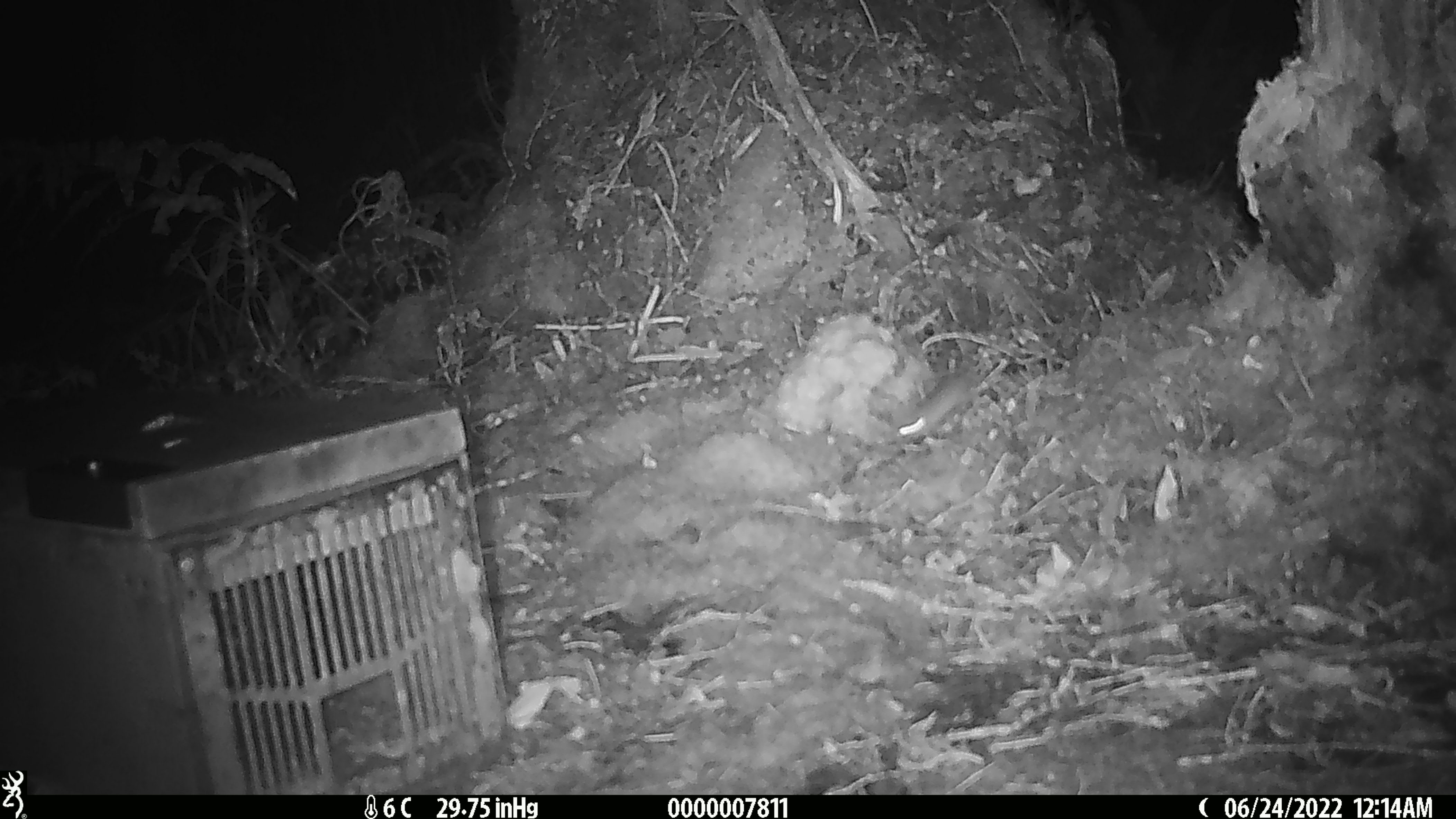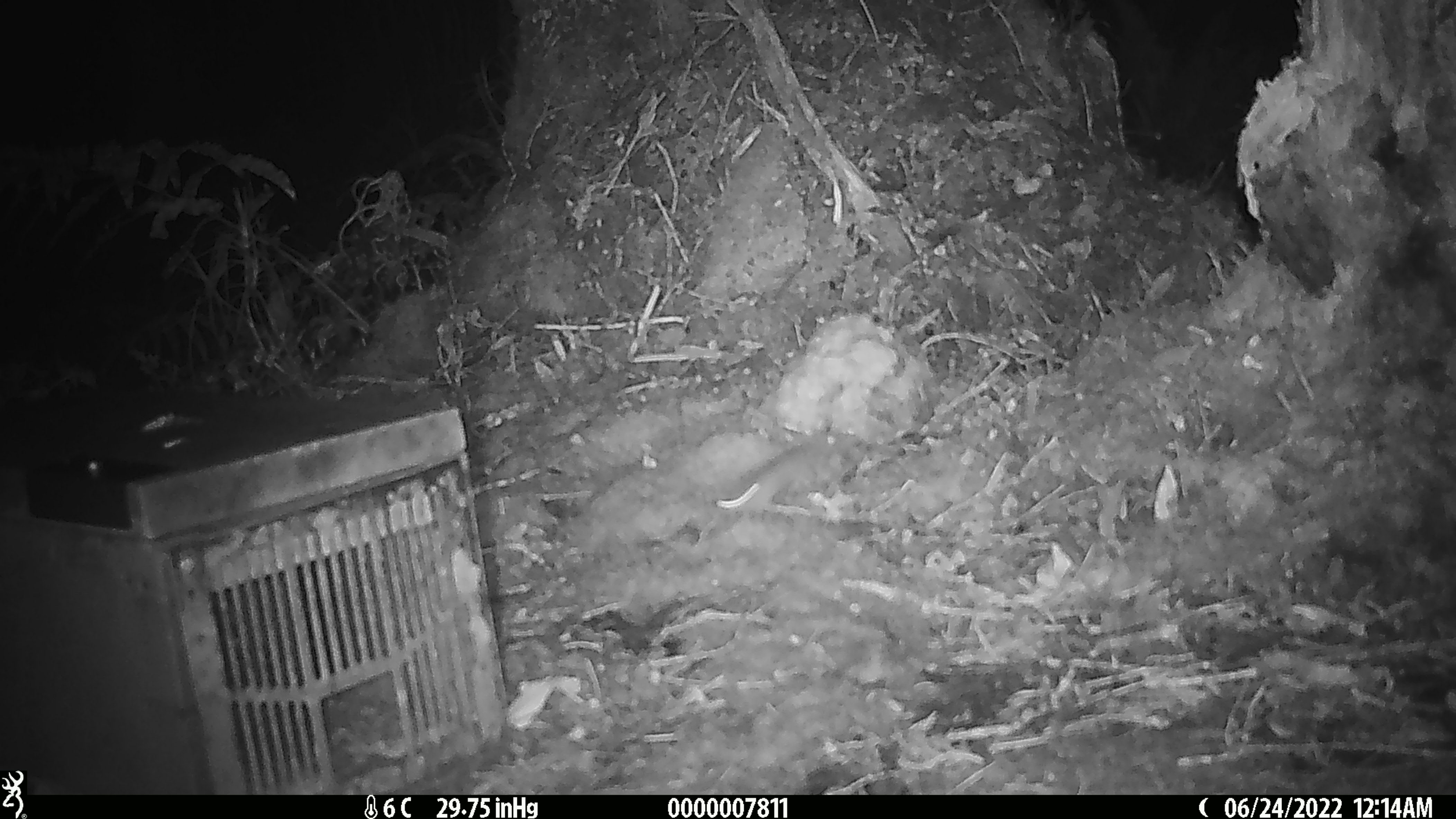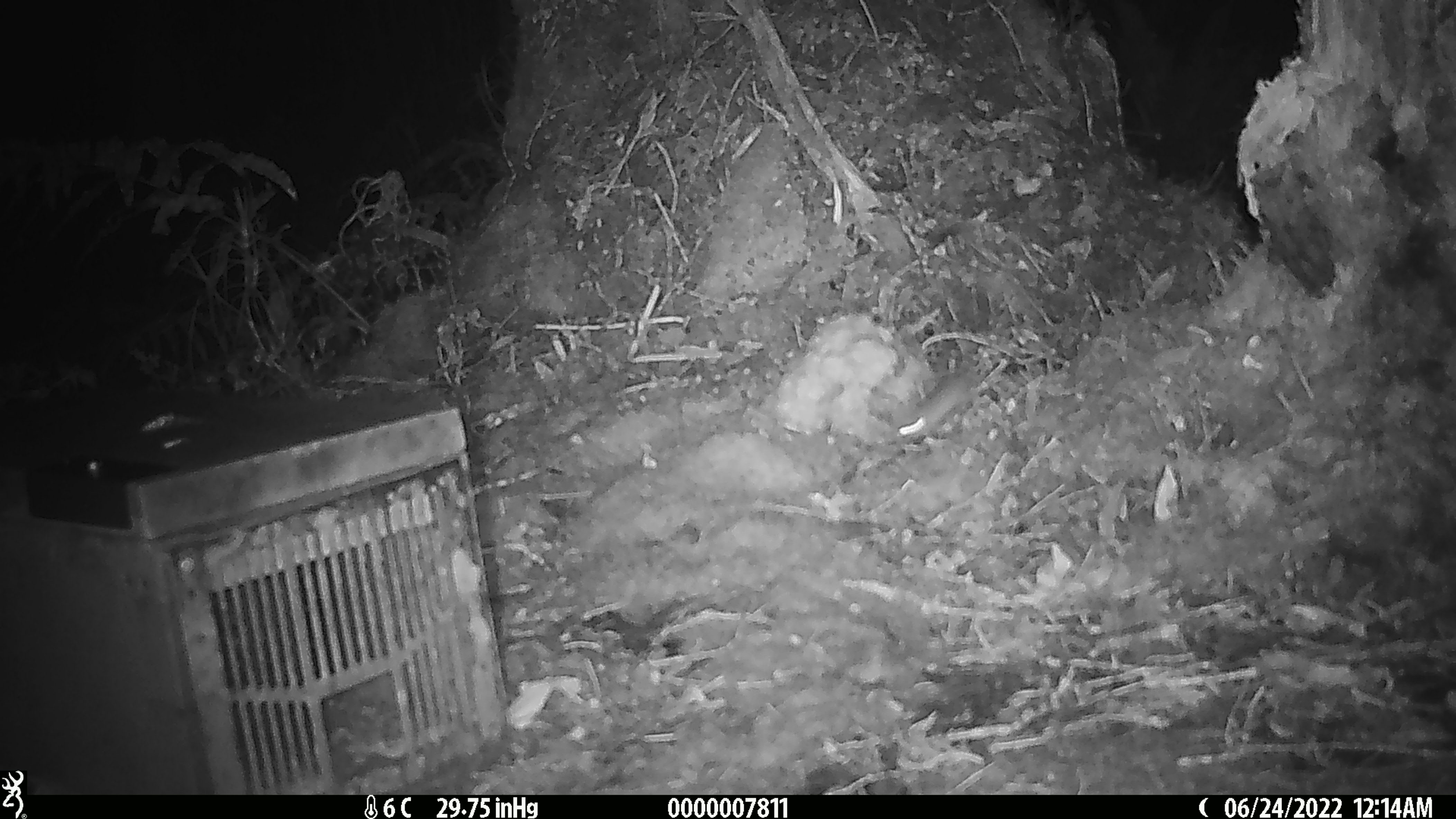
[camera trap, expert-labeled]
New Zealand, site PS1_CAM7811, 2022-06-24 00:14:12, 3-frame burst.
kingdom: Animalia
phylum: Chordata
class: Mammalia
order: Rodentia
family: Muridae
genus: Mus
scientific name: Mus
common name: mouse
Mouse (Mus).